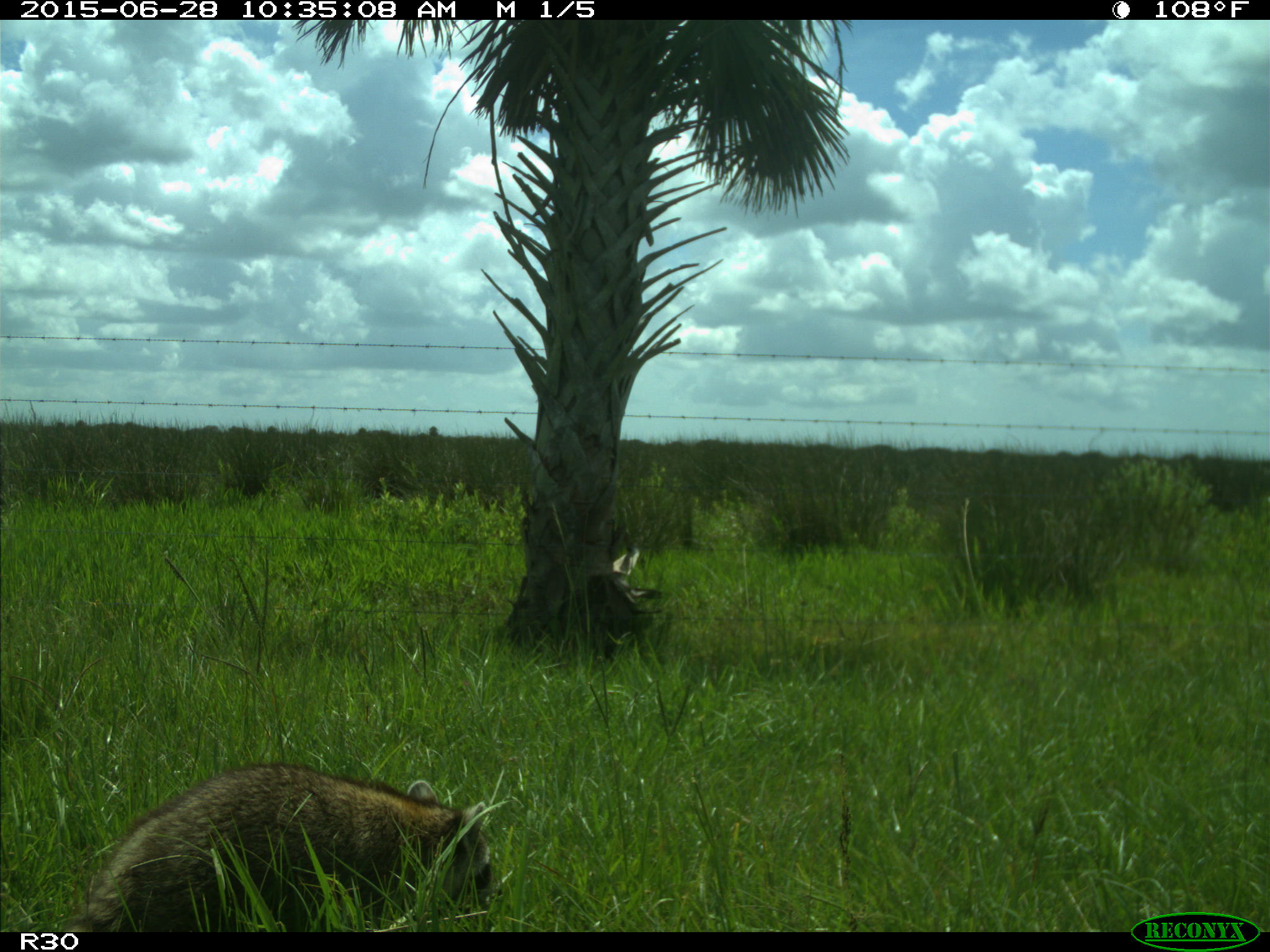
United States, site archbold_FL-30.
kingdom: Animalia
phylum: Chordata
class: Mammalia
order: Carnivora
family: Procyonidae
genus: Procyon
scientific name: Procyon lotor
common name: common raccoon